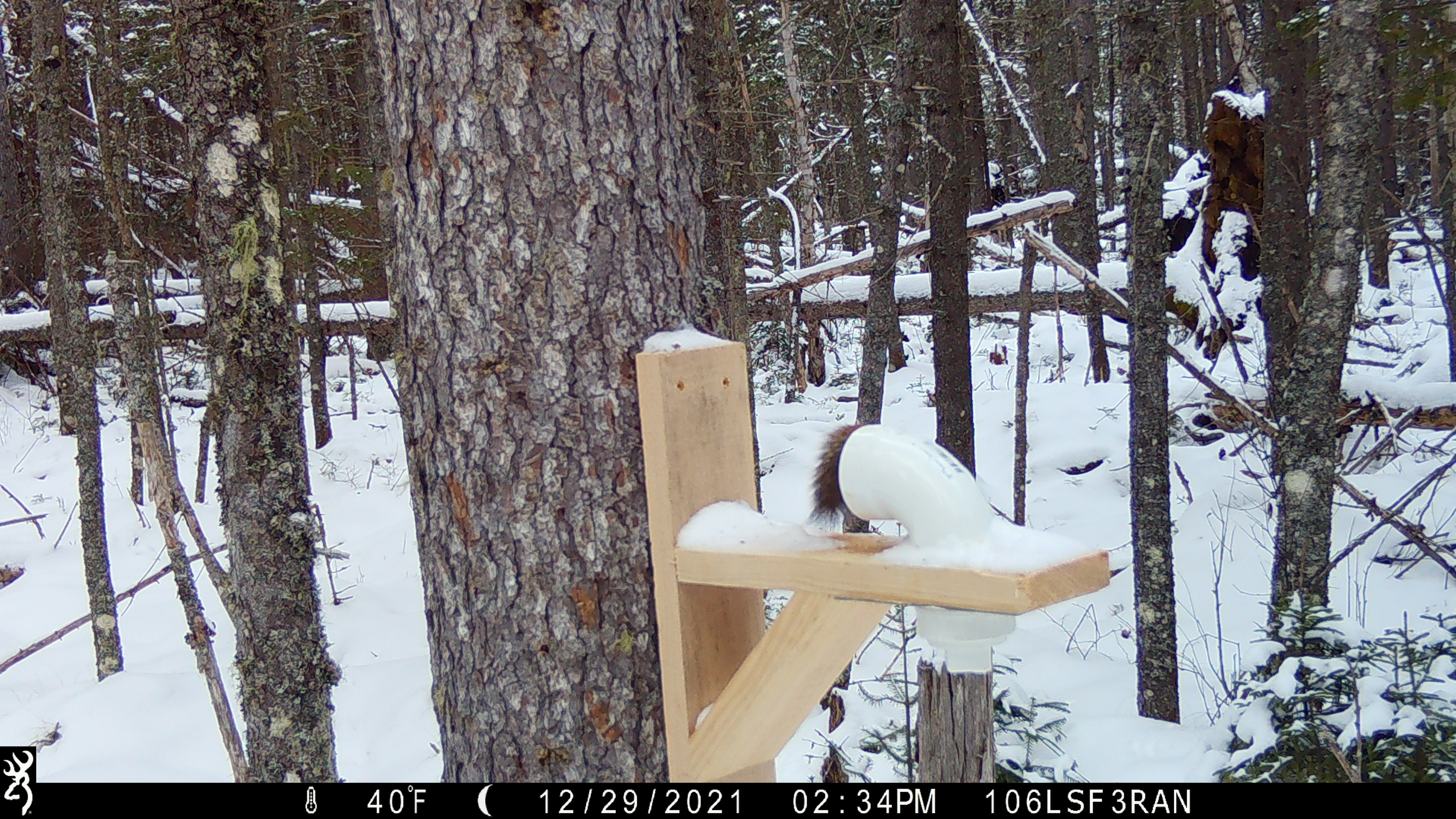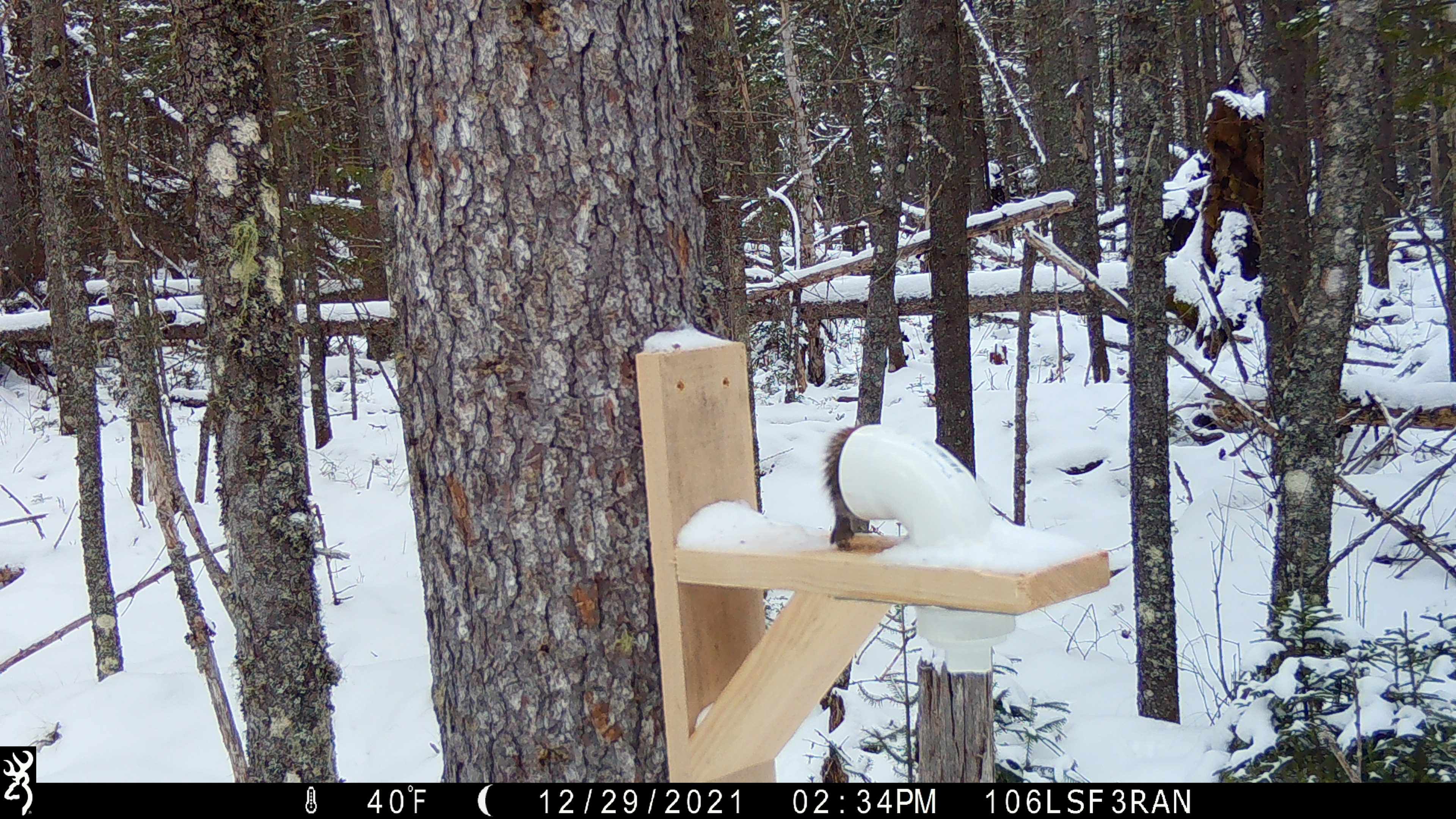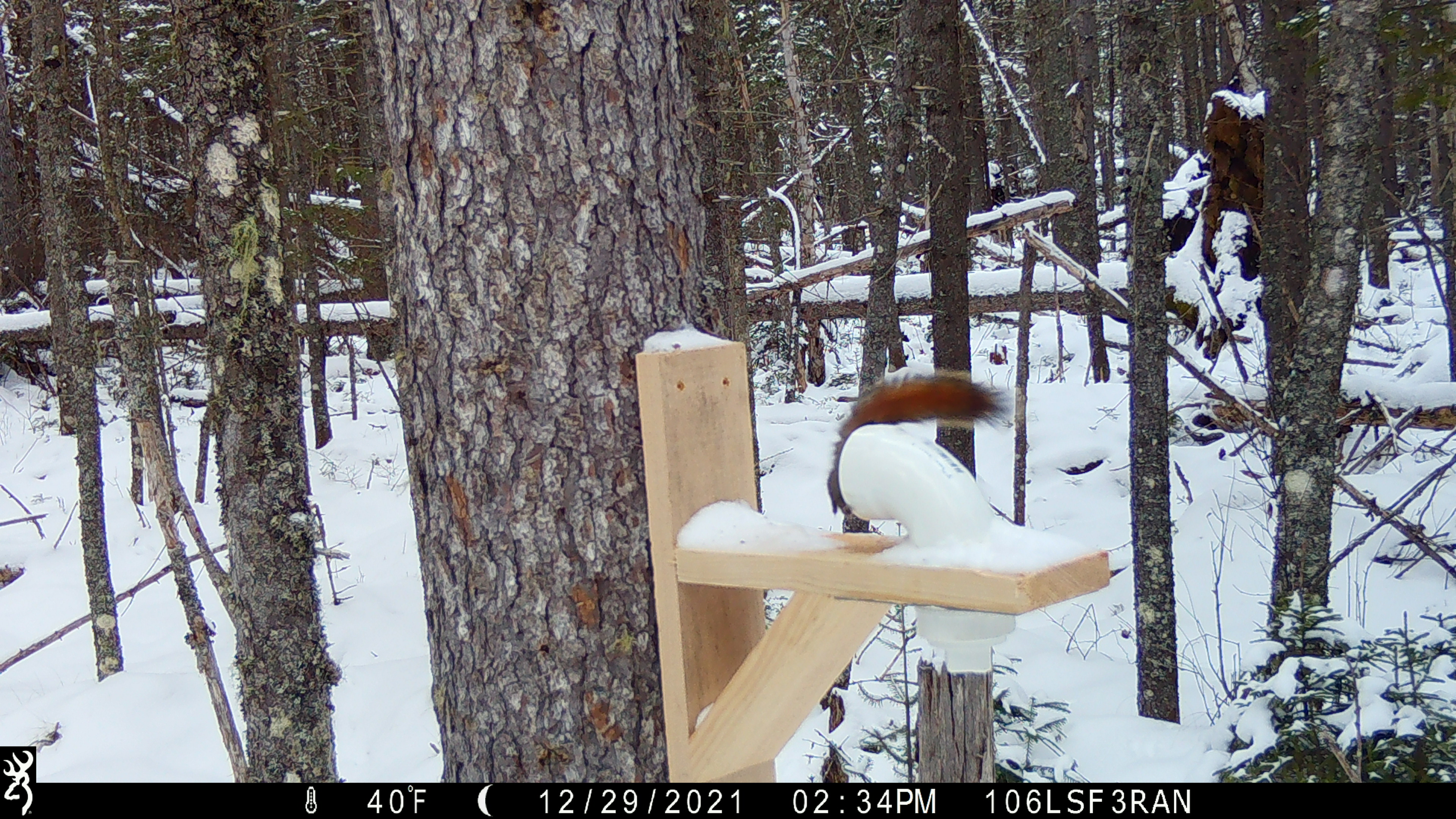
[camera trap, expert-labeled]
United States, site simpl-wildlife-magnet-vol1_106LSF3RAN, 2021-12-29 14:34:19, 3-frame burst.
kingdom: Animalia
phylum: Chordata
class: Mammalia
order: Rodentia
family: Sciuridae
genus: Tamiasciurus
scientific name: Tamiasciurus hudsonicus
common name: red squirrel